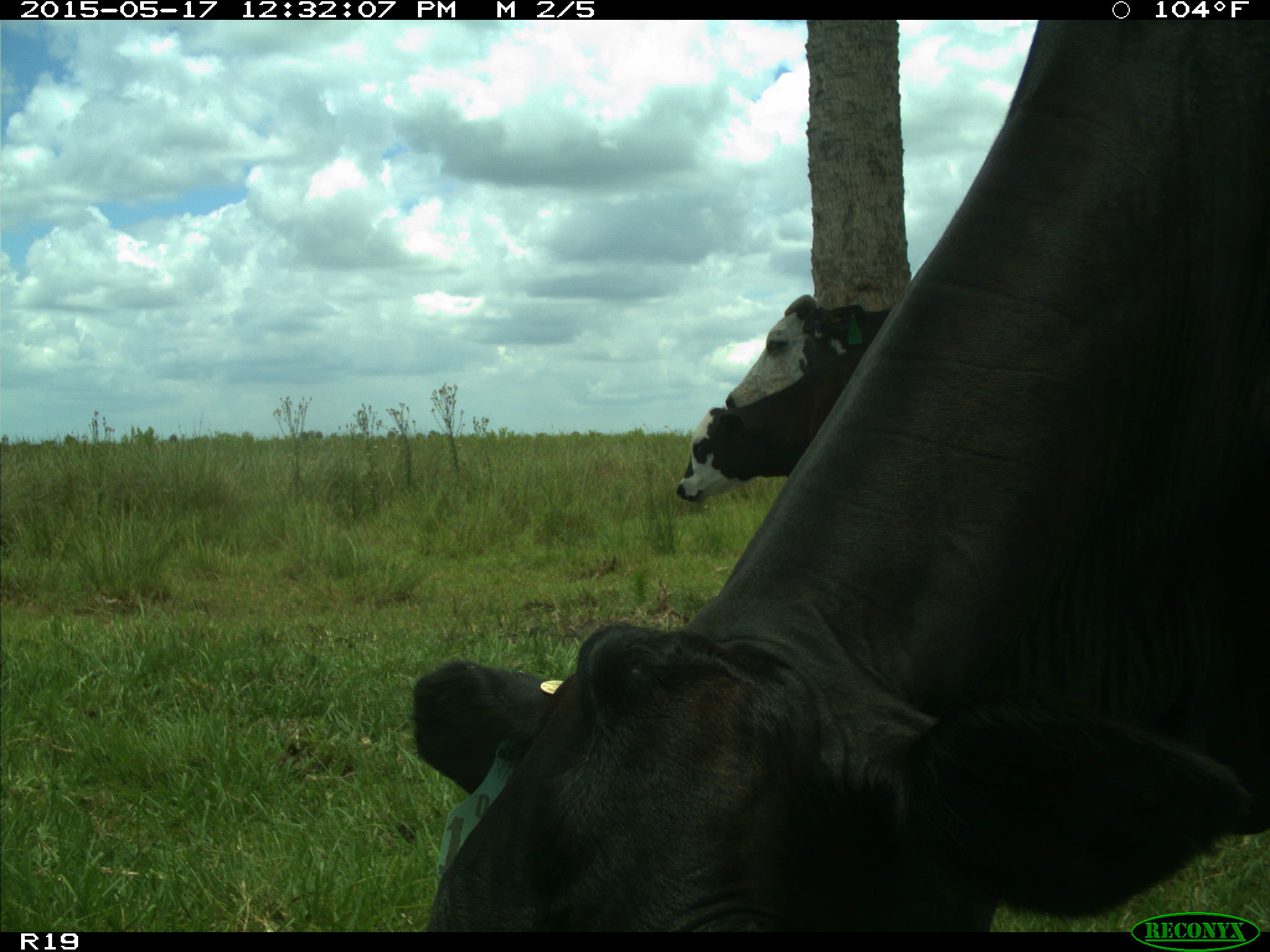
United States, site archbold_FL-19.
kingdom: Animalia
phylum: Chordata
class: Mammalia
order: Artiodactyla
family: Bovidae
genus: Bos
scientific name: Bos taurus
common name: domestic cow